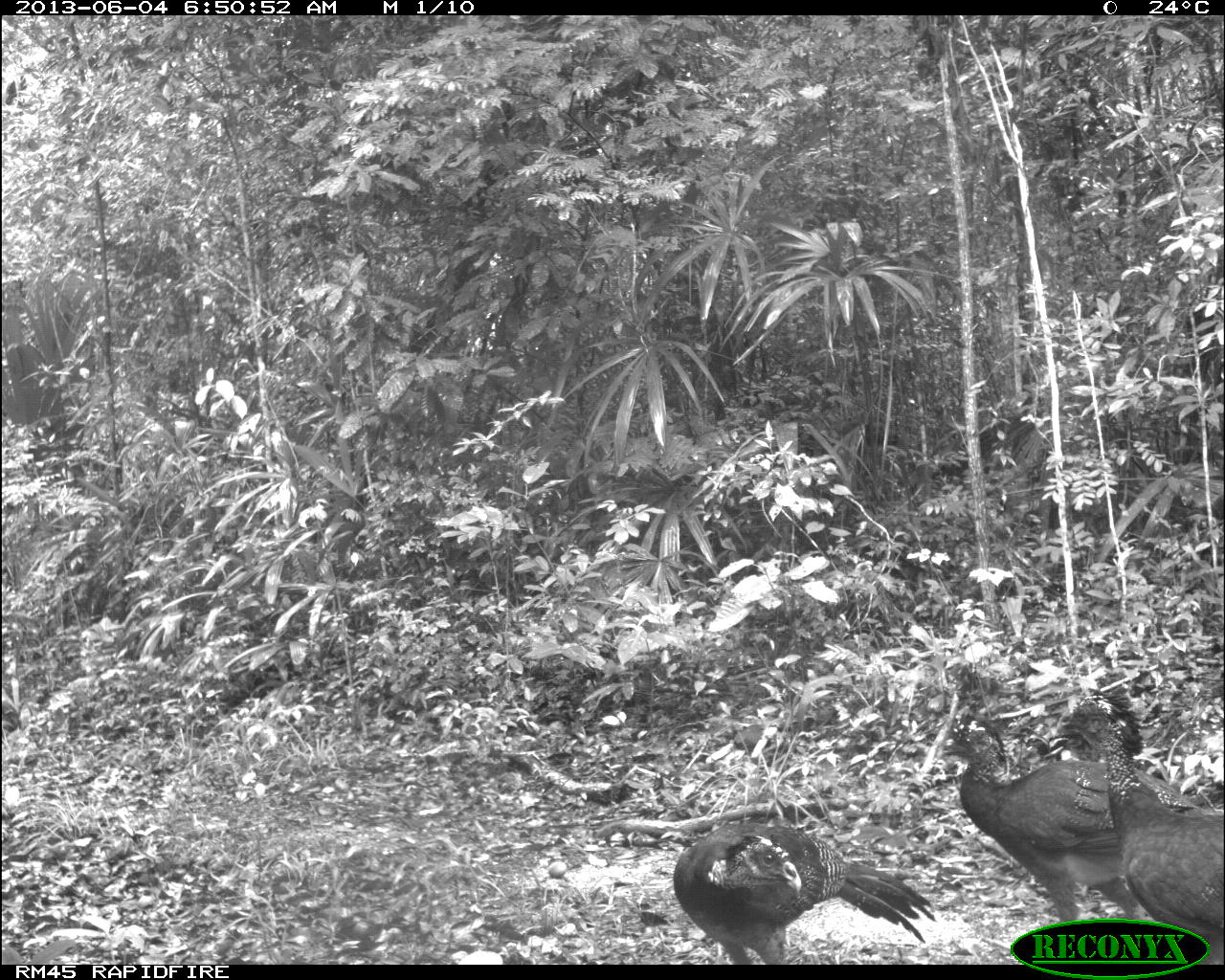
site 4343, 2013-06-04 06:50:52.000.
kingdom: Animalia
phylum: Chordata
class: Aves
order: Galliformes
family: Cracidae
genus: Crax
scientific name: Crax rubra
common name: great curassow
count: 4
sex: female